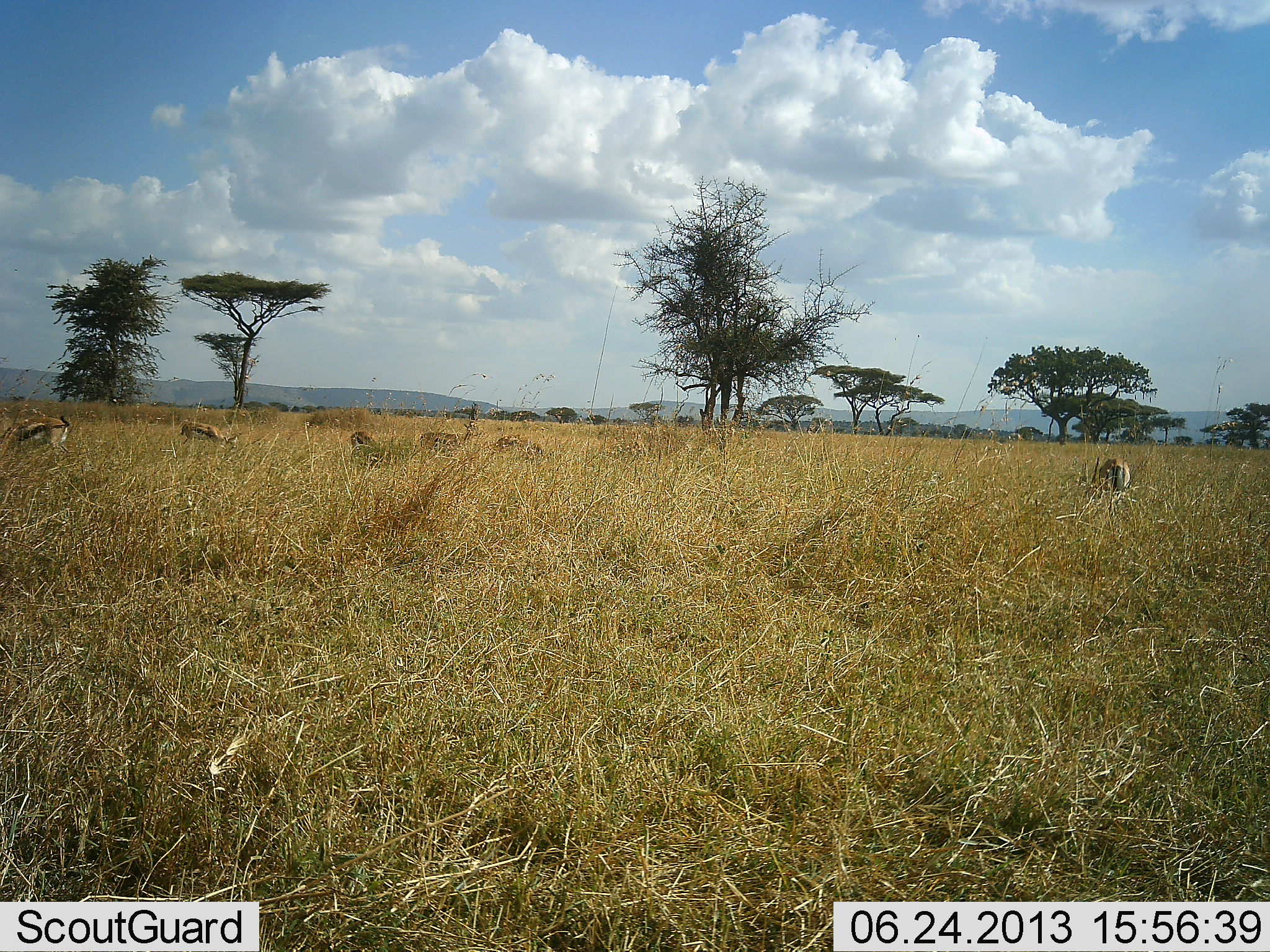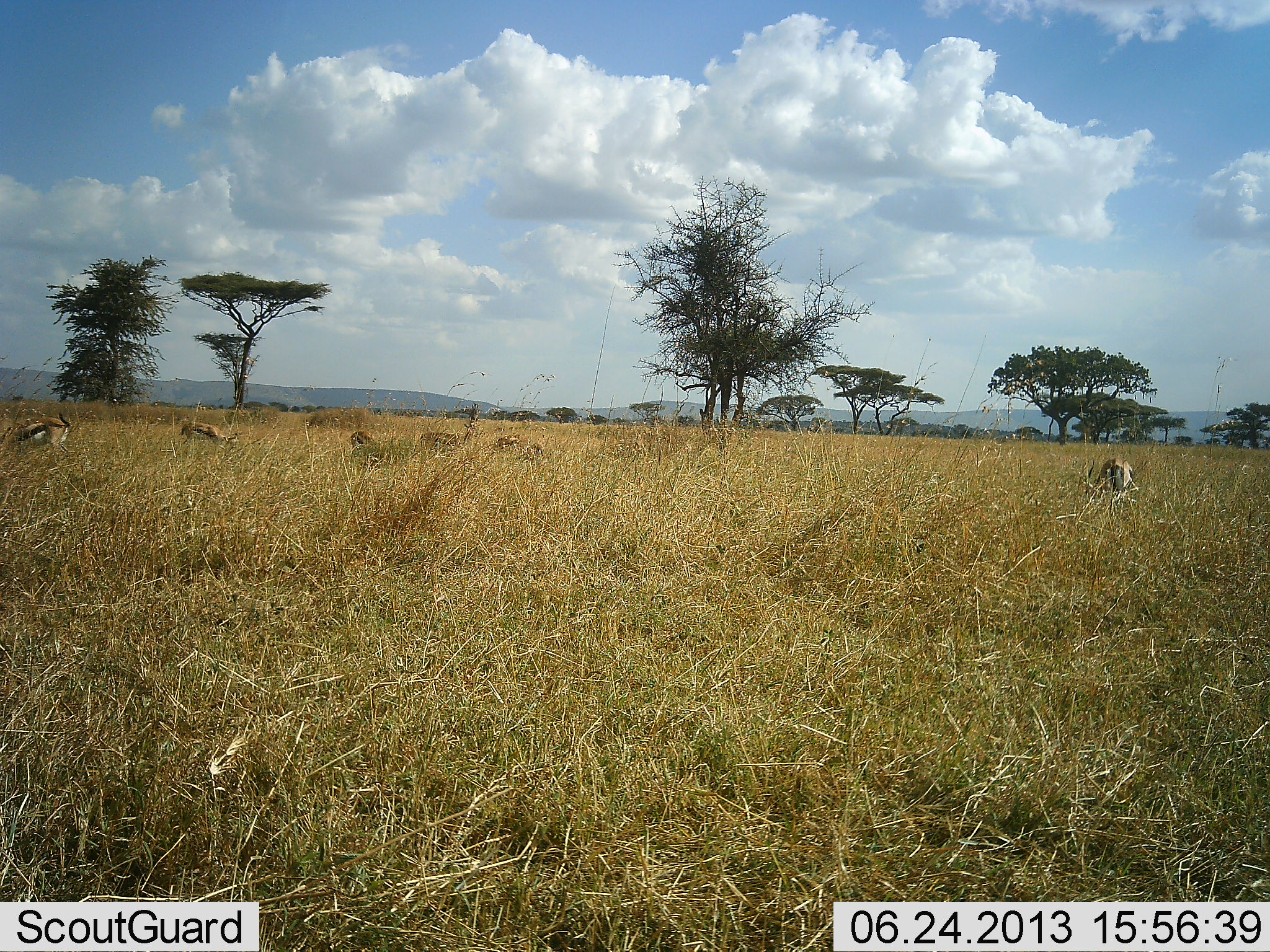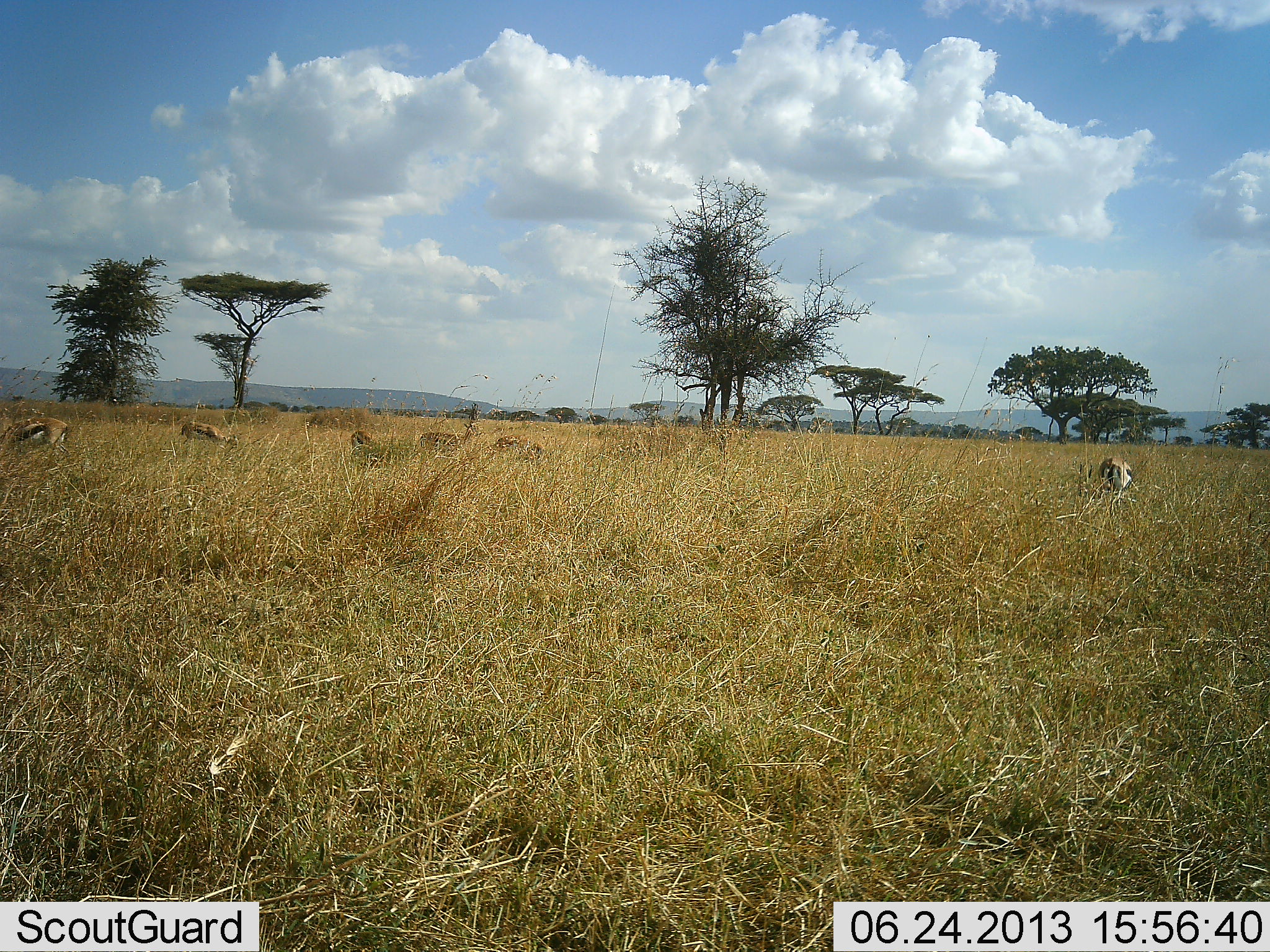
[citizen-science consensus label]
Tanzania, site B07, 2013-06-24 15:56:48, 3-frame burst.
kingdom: Animalia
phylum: Chordata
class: Mammalia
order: Artiodactyla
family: Bovidae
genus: Eudorcas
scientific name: Eudorcas thomsonii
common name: thomson's gazelle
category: gazellethomsons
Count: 5.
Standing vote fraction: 45%.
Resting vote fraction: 0%.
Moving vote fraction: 0%.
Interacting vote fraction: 0%.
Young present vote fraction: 0%.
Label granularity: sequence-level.